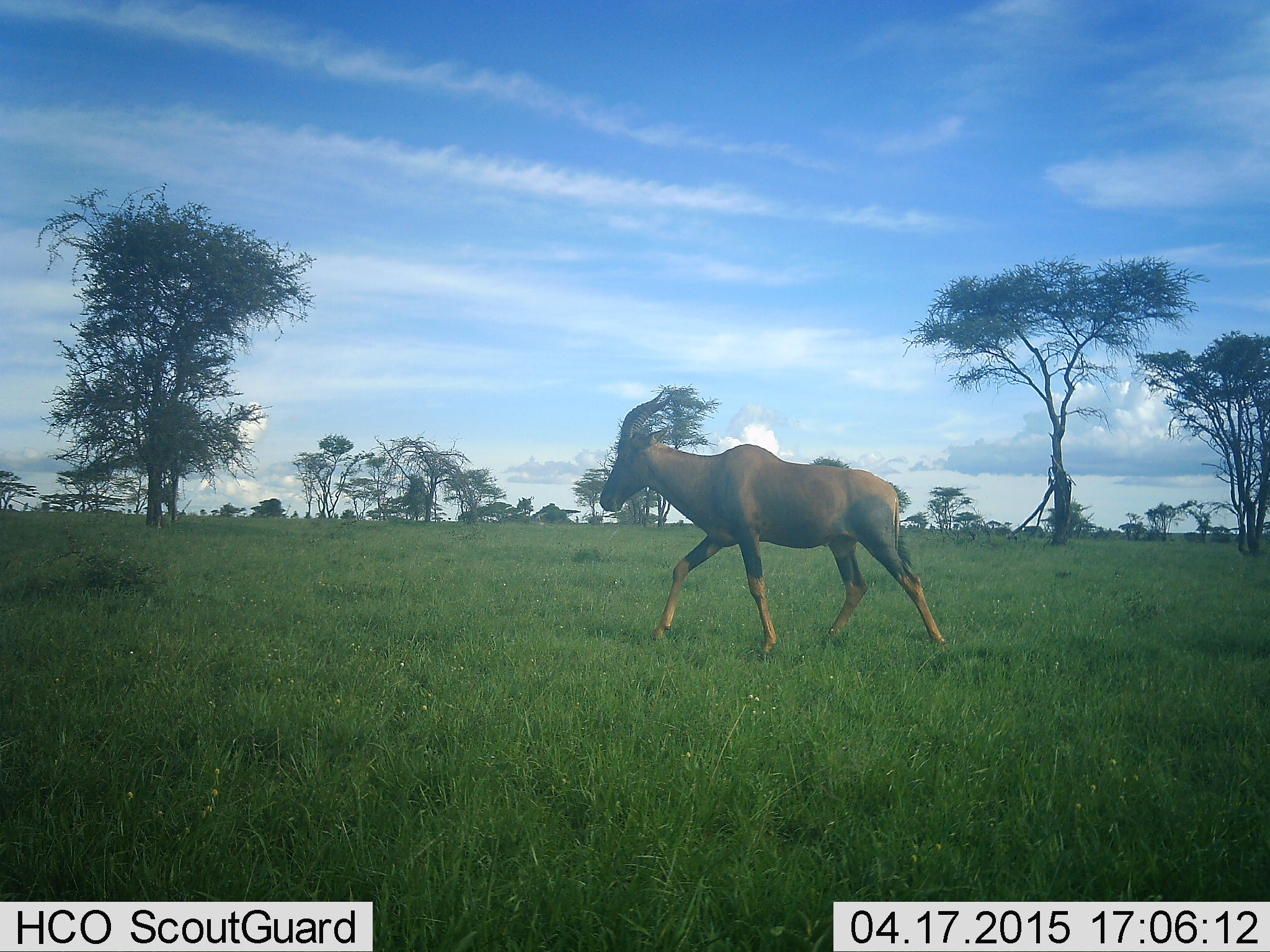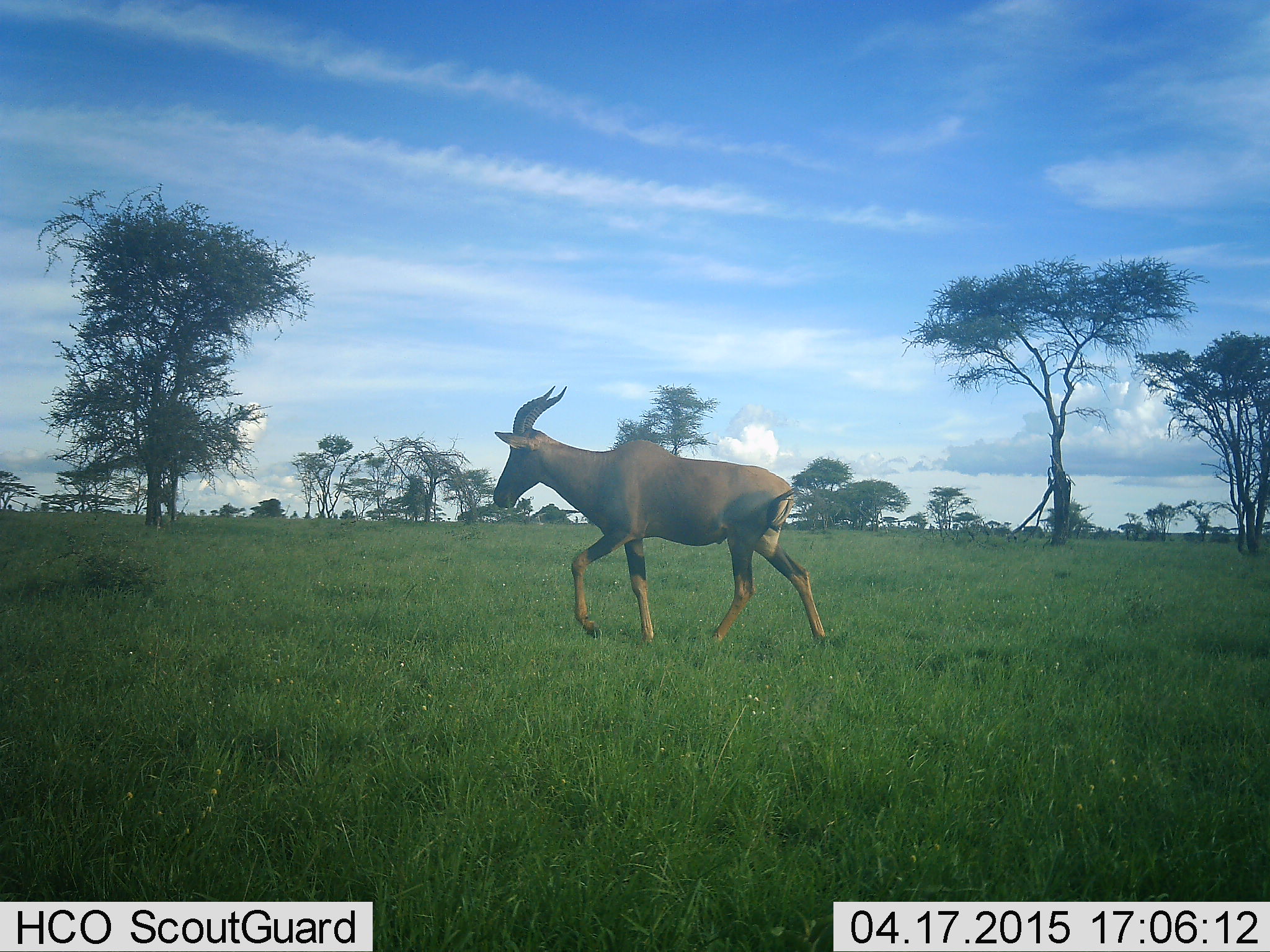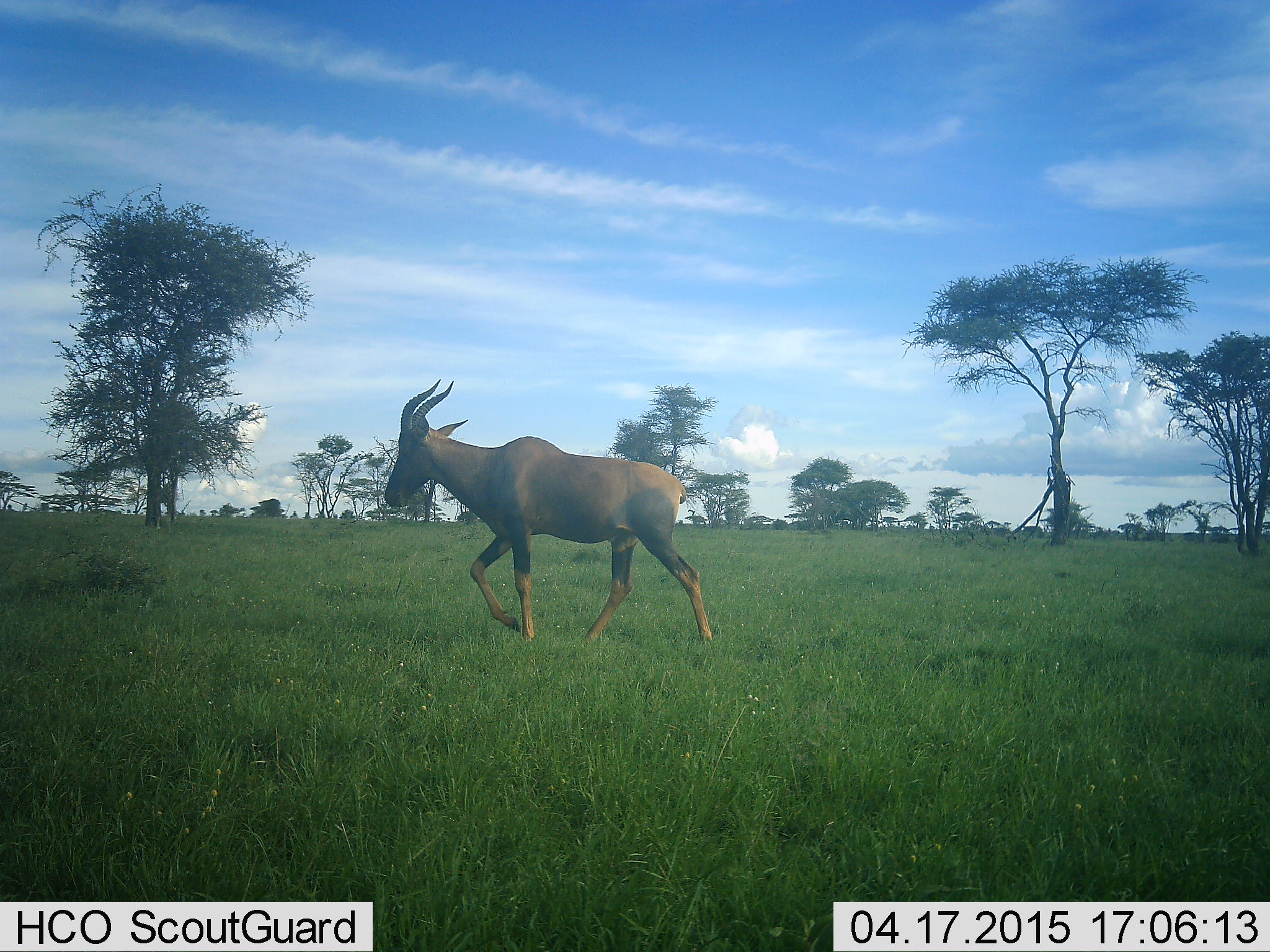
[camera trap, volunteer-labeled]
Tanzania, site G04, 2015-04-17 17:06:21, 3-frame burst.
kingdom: Animalia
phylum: Chordata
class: Mammalia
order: Artiodactyla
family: Bovidae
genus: Damaliscus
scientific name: Damaliscus lunatus jimela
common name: topi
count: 1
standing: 0%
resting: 0%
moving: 100%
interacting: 0%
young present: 0%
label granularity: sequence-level